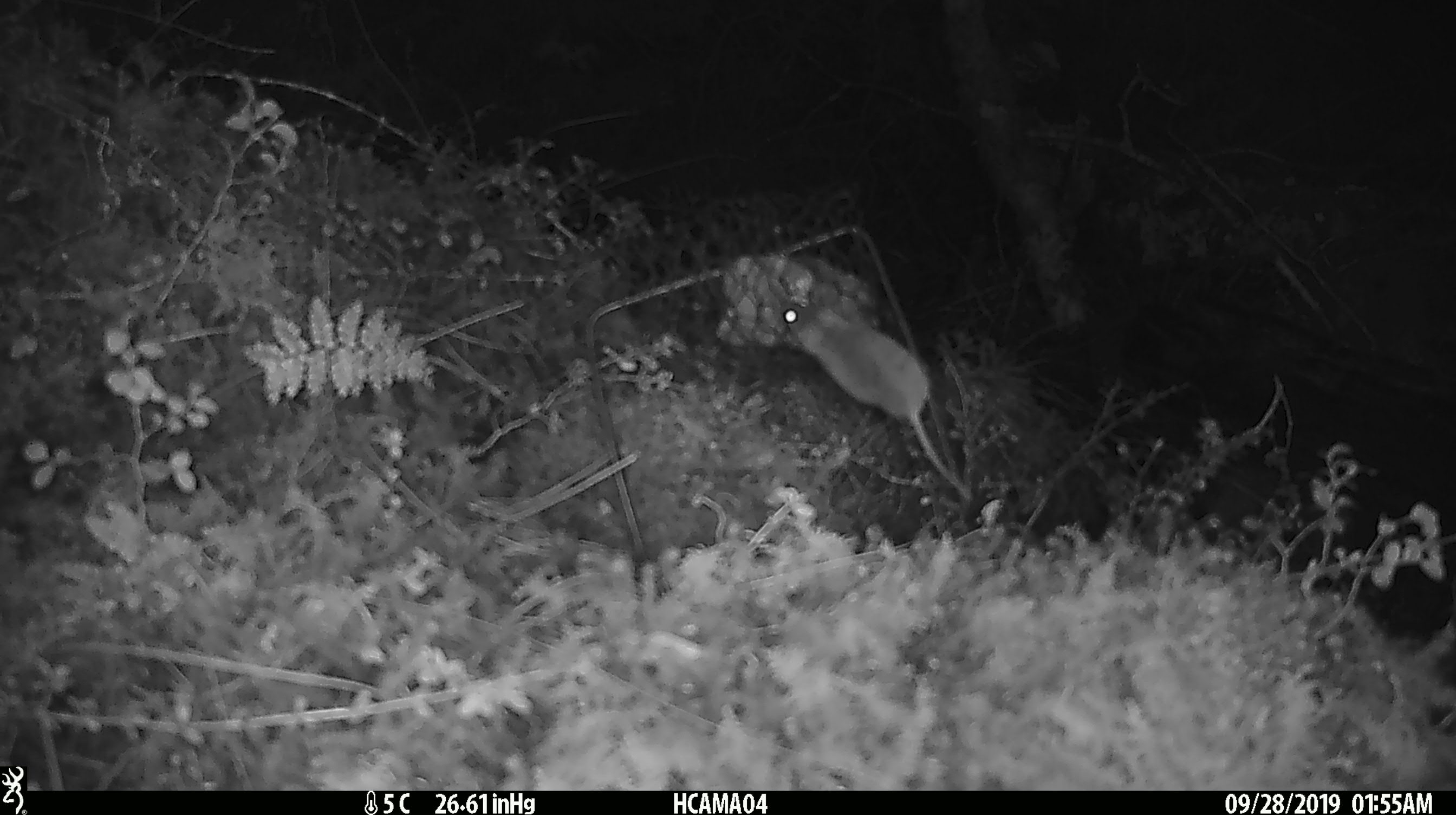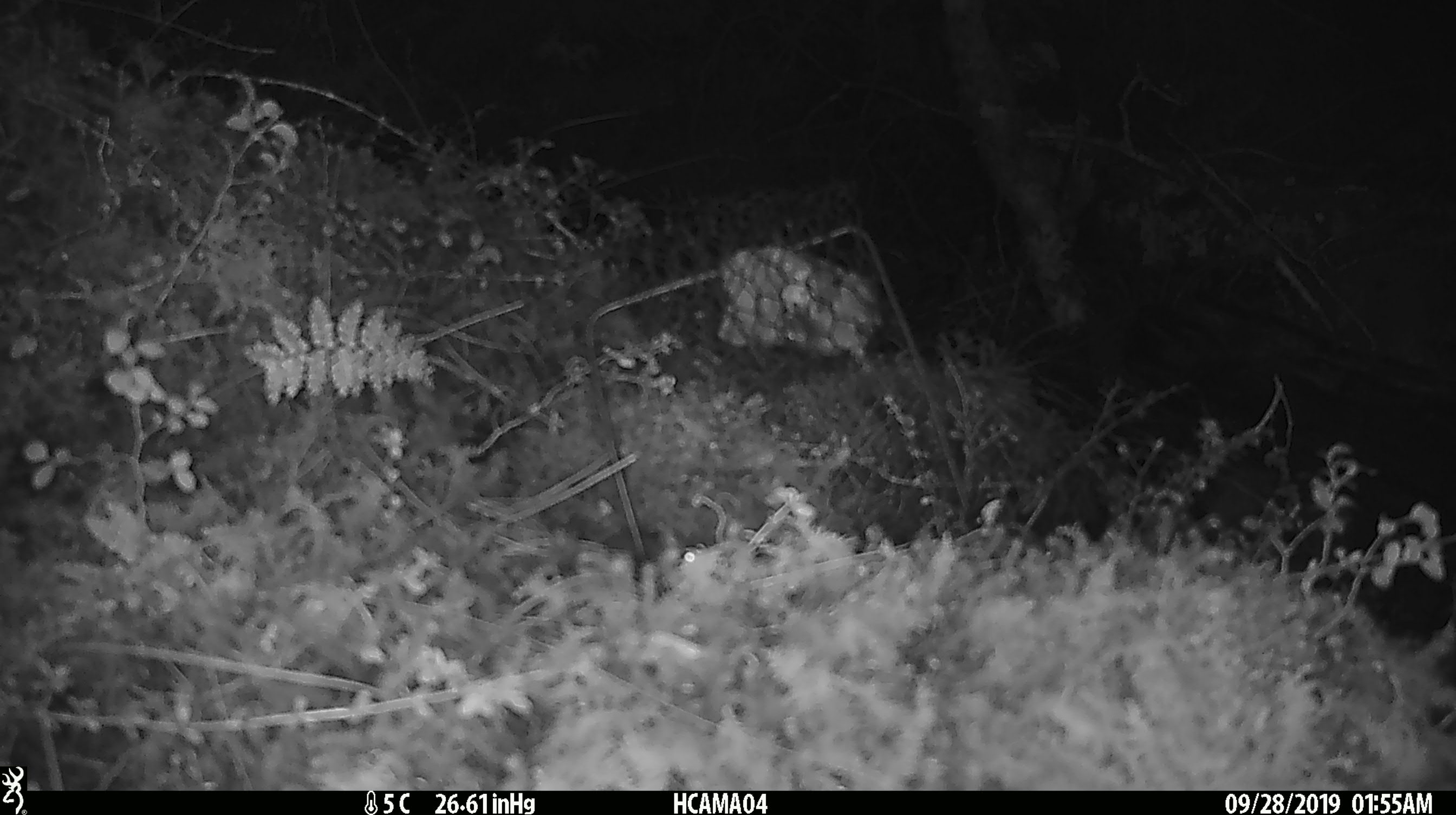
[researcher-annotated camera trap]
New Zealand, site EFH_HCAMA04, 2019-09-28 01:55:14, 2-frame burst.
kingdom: Animalia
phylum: Chordata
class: Mammalia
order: Rodentia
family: Muridae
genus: Mus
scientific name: Mus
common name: mouse